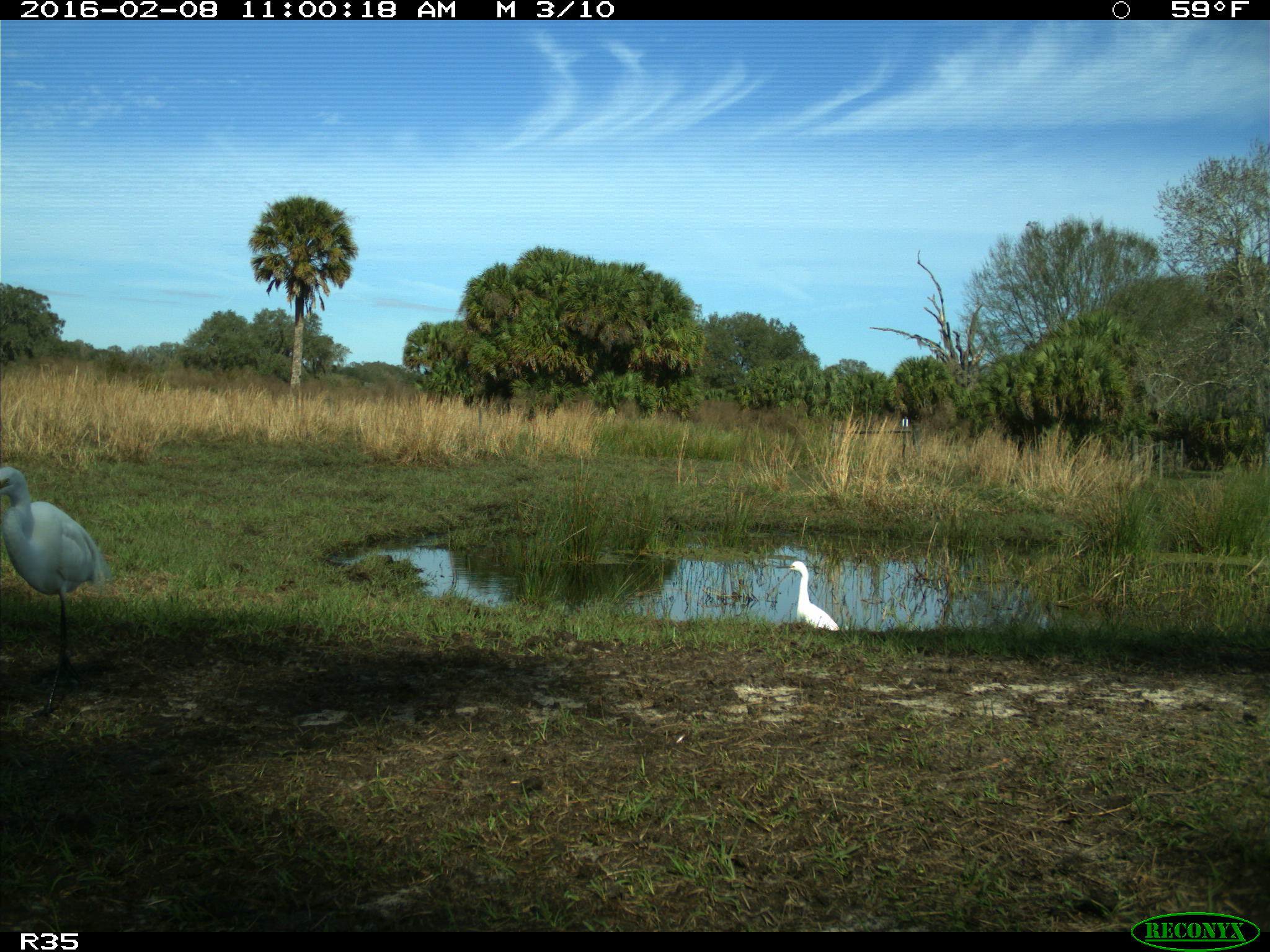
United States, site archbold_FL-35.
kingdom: Animalia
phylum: Chordata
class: Aves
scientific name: Aves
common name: birds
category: unidentified bird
Unidentified bird (birds) (Aves).